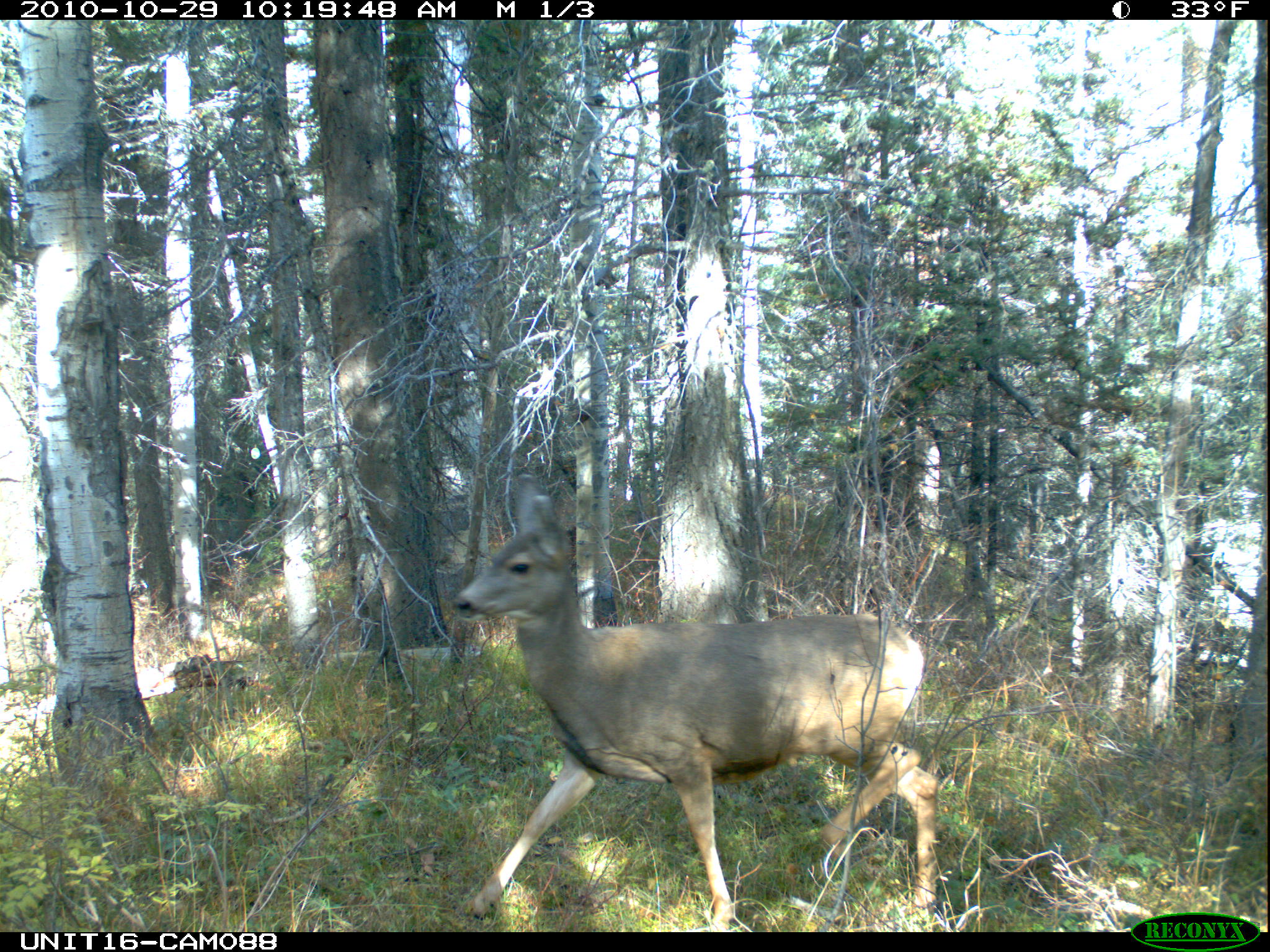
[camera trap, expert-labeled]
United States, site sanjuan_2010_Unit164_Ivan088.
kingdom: Animalia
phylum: Chordata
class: Mammalia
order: Artiodactyla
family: Cervidae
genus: Odocoileus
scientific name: Odocoileus hemionus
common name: mule deer